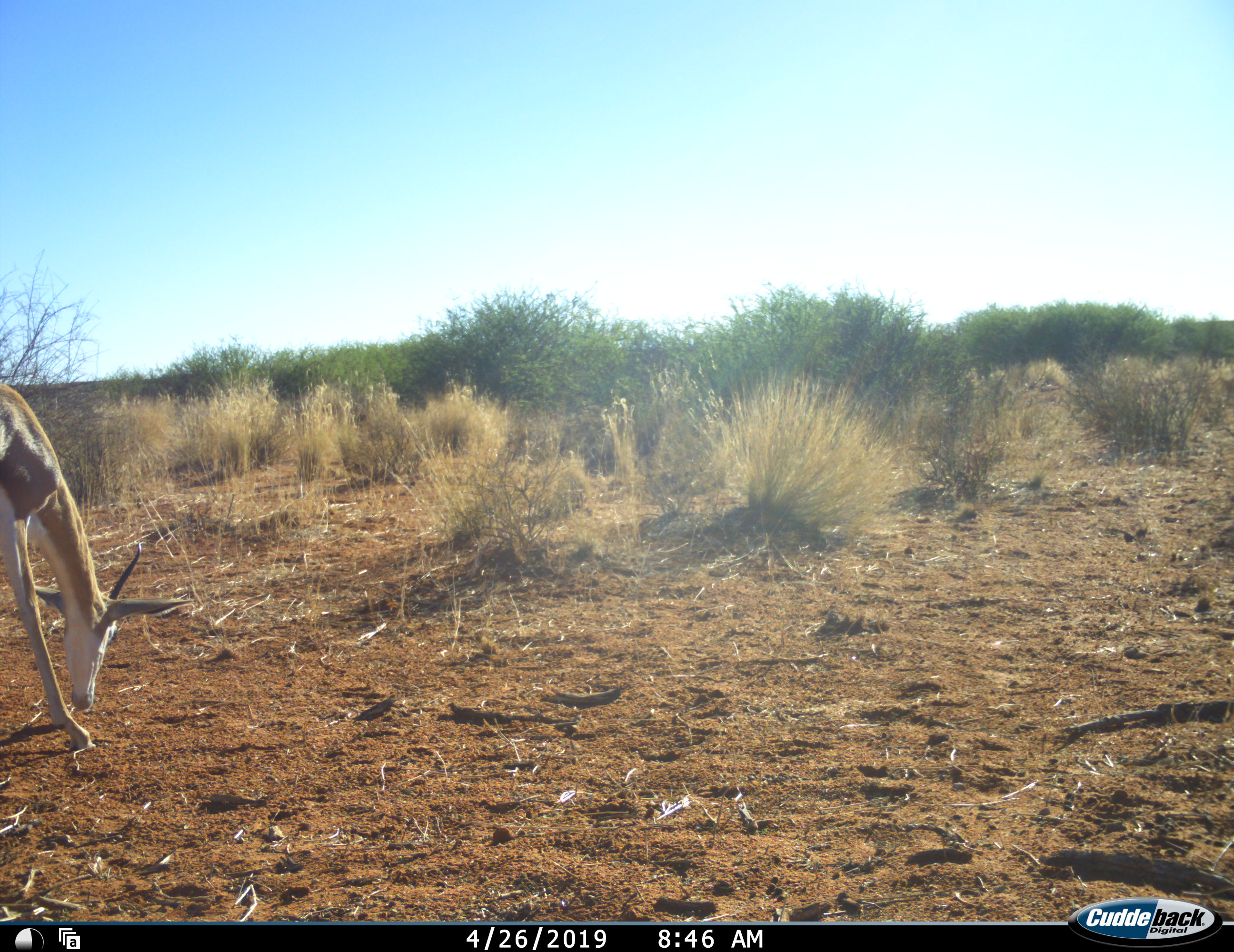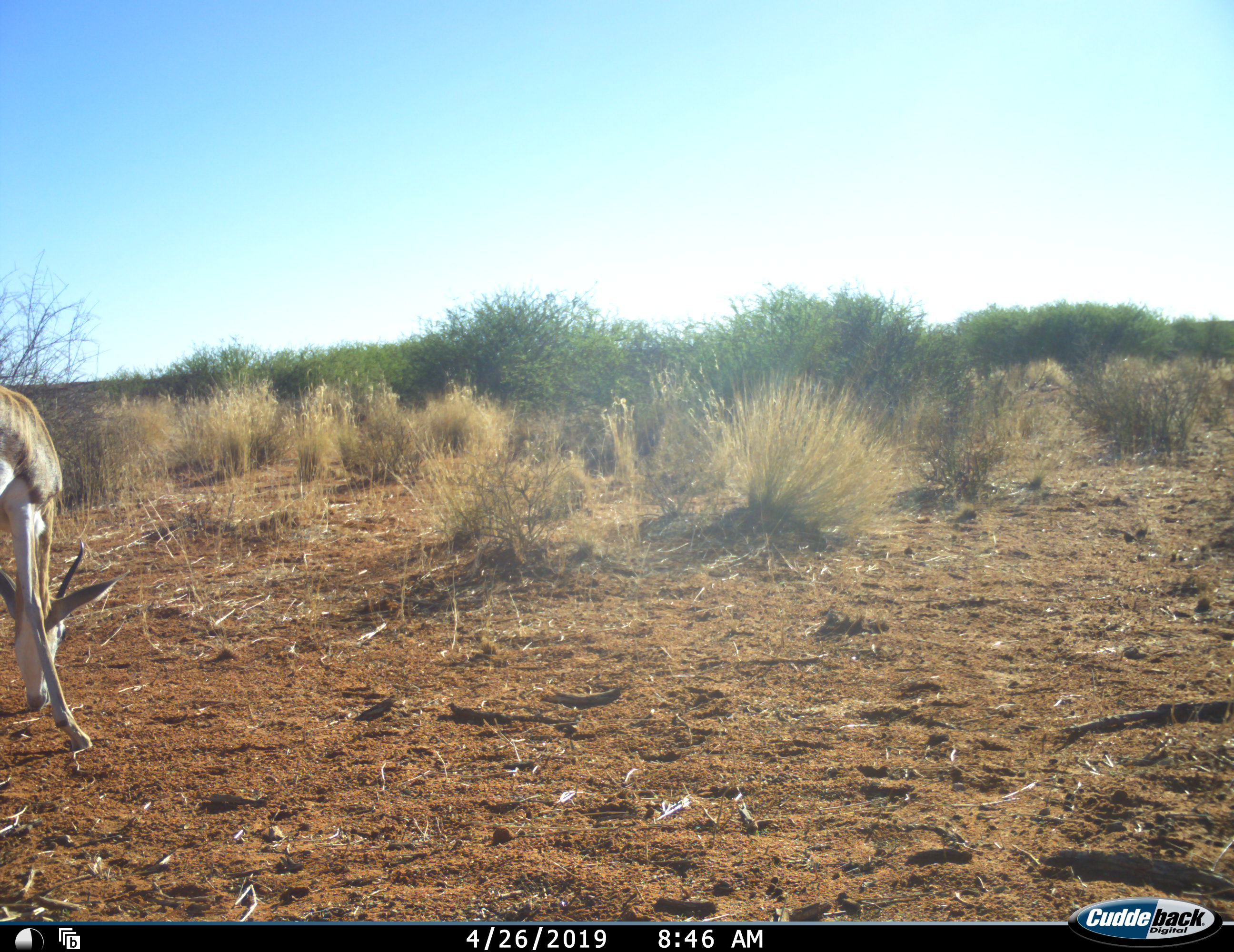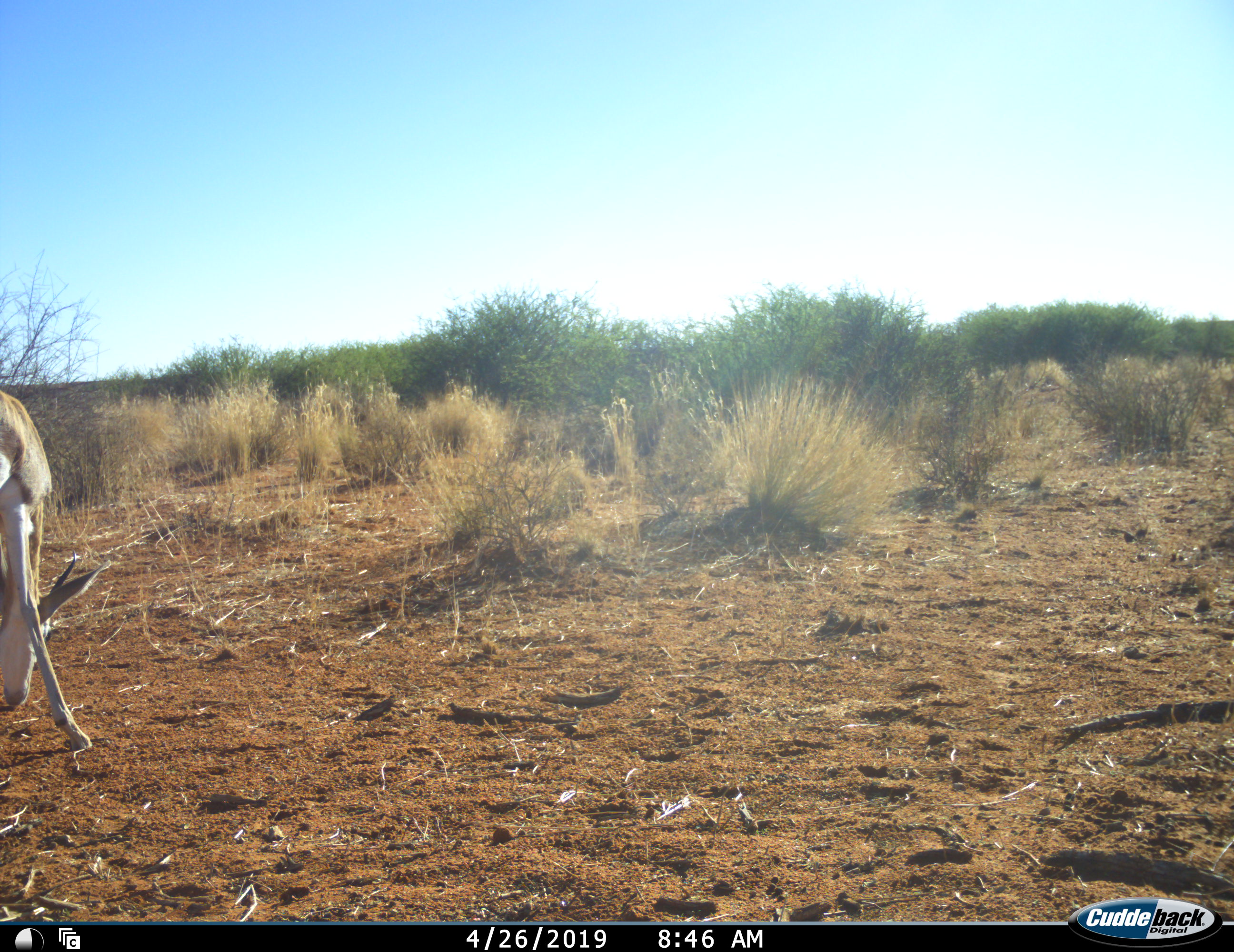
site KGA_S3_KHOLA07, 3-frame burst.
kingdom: Animalia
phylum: Chordata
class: Mammalia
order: Artiodactyla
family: Bovidae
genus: Antidorcas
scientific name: Antidorcas marsupialis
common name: springbok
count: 1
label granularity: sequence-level